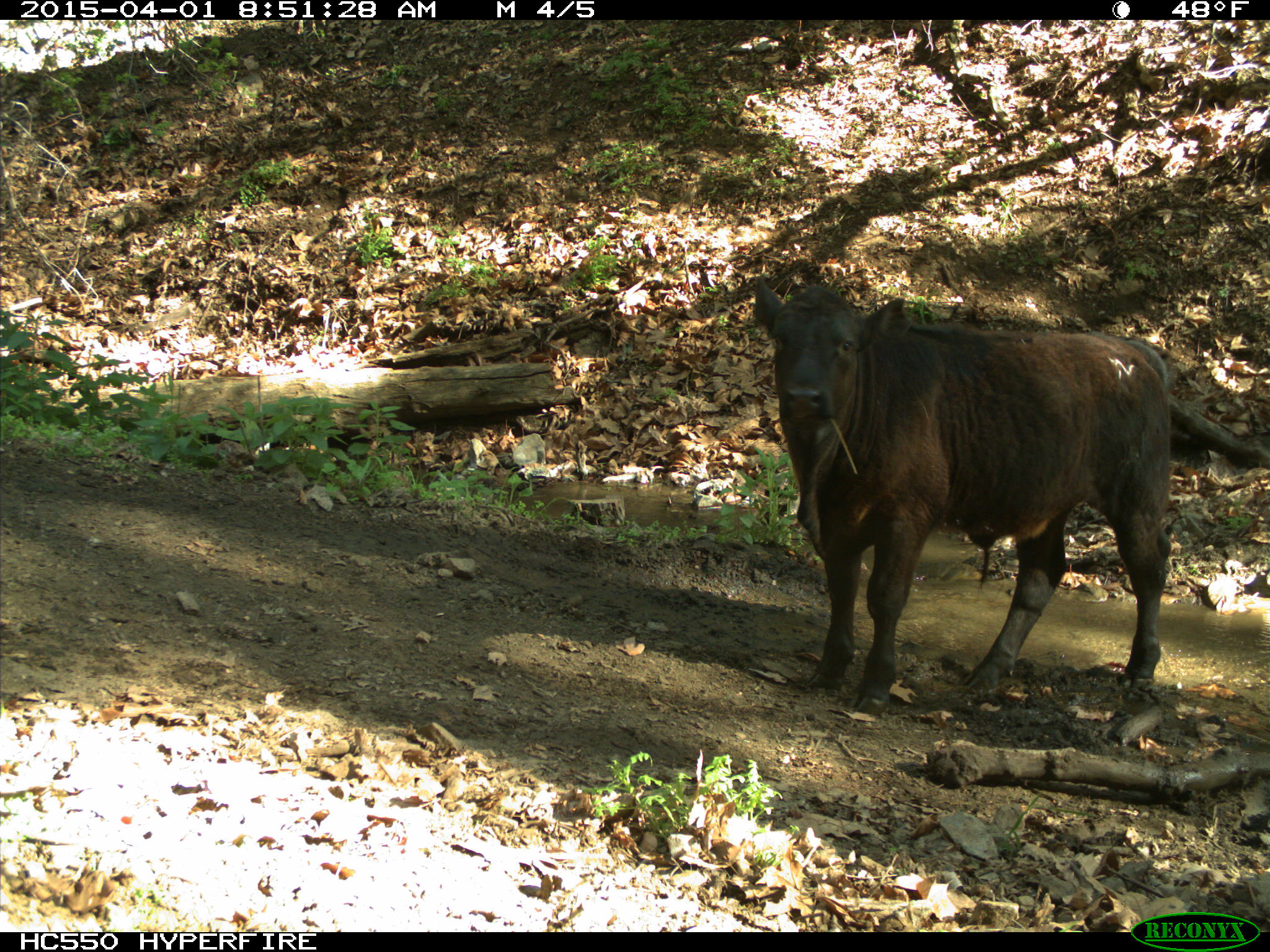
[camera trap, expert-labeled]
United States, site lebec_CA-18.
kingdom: Animalia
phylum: Chordata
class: Mammalia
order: Artiodactyla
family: Bovidae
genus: Bos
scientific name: Bos taurus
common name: domestic cow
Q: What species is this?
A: Bos taurus (domestic cow).